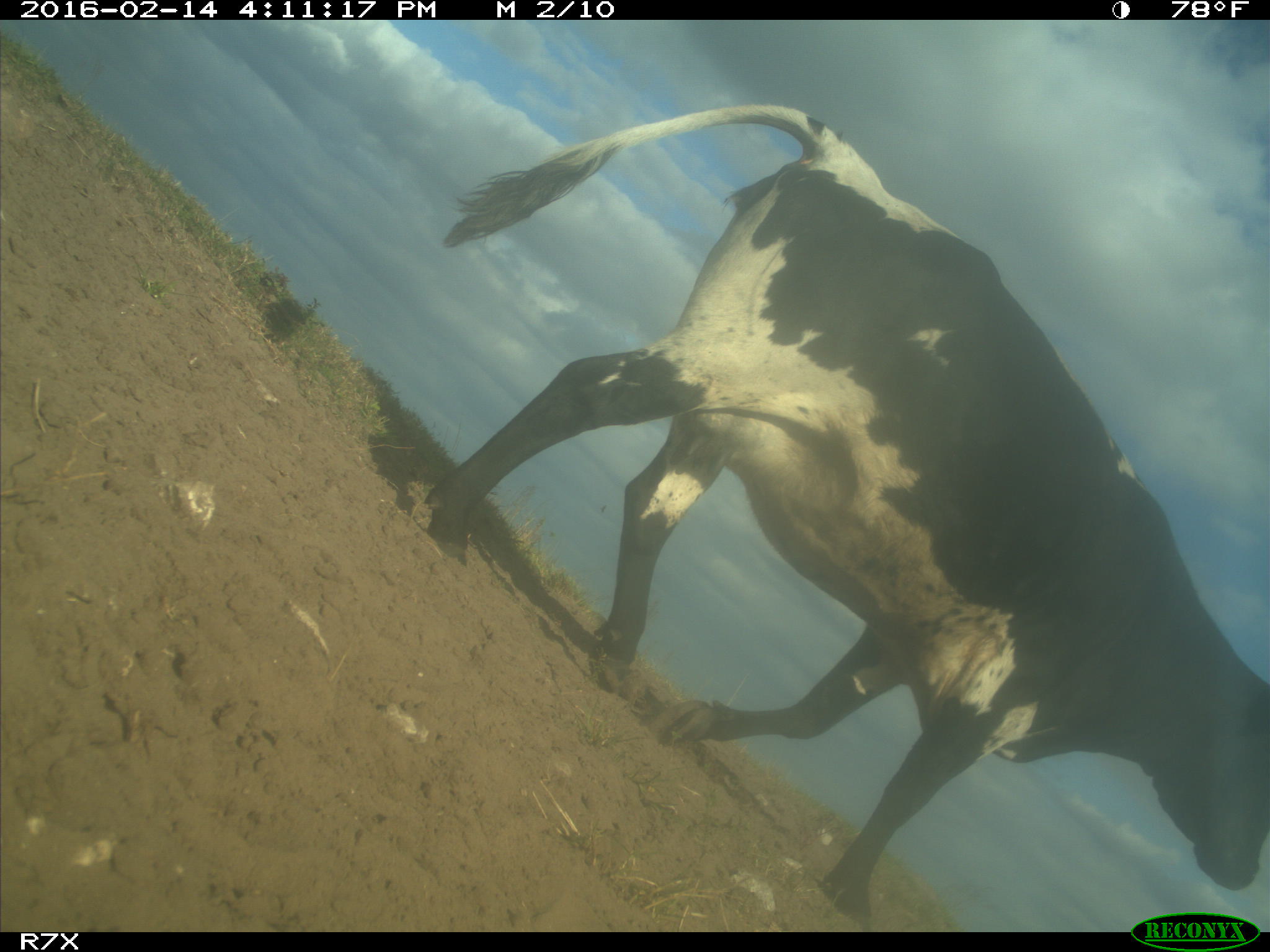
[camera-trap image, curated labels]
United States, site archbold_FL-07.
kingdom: Animalia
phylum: Chordata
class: Mammalia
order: Artiodactyla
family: Bovidae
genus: Bos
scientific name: Bos taurus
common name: domestic cow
Bos taurus (domestic cow).